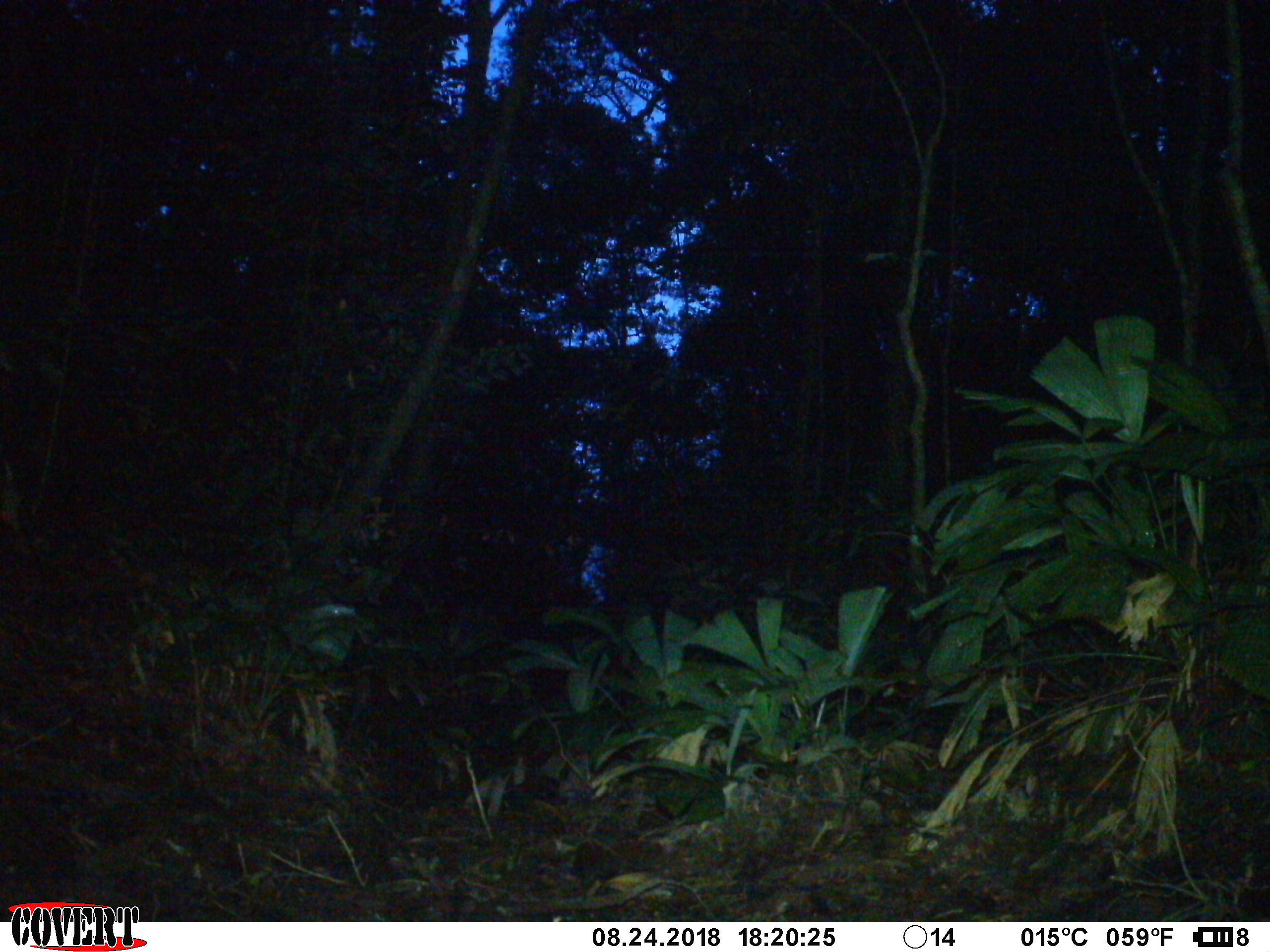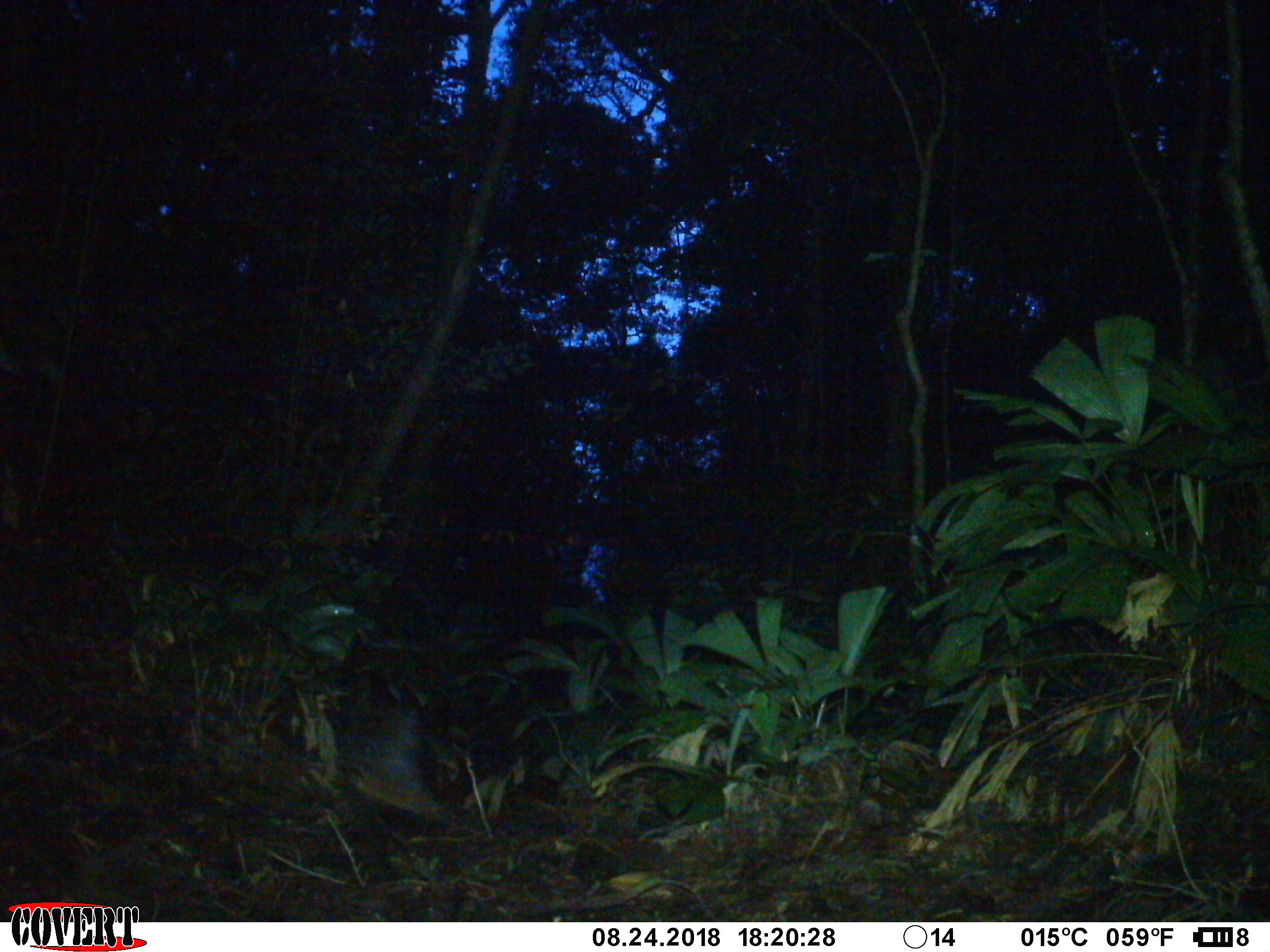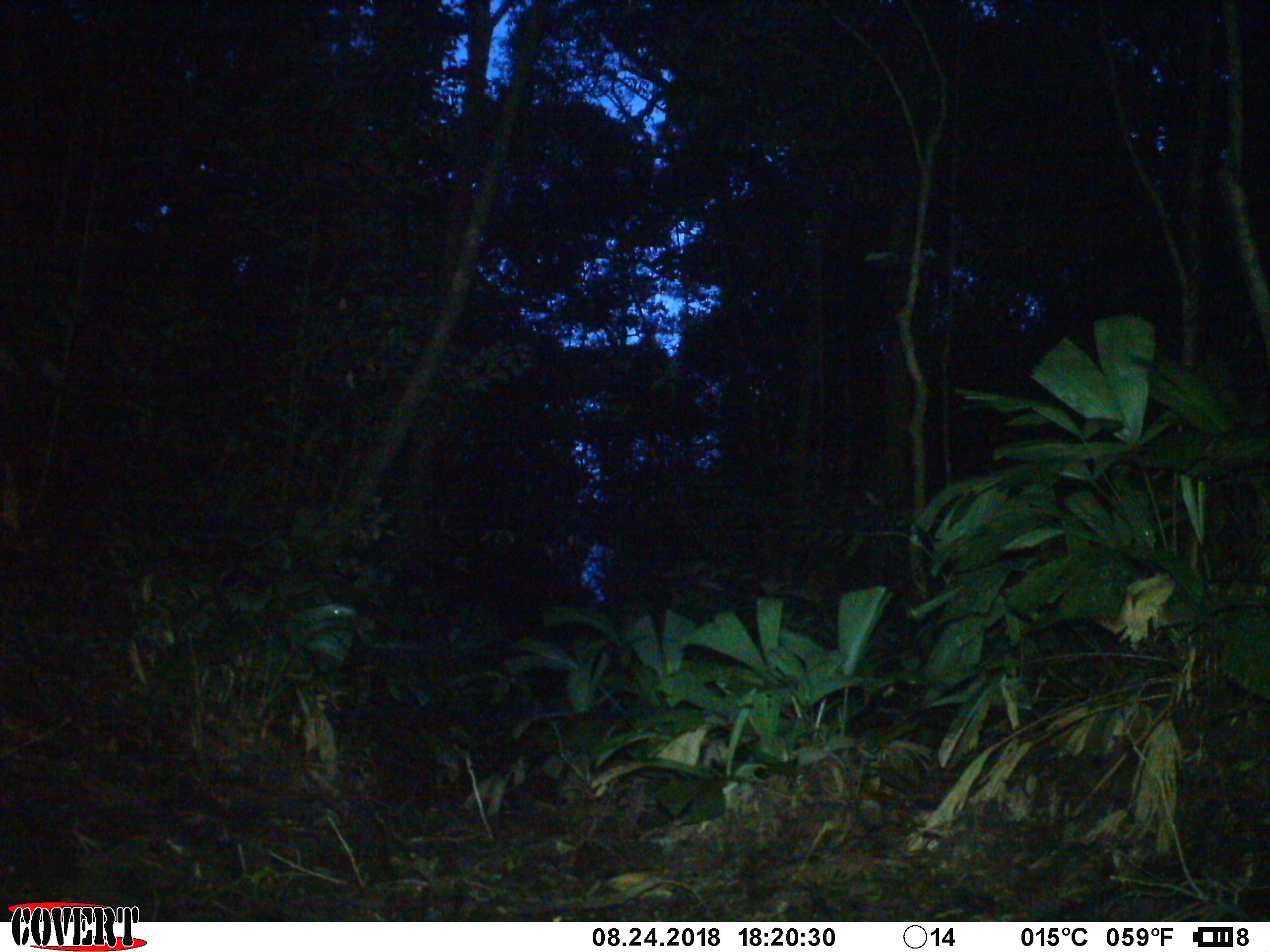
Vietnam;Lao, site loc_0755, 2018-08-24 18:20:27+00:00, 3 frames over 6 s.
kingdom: Animalia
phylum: Chordata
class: Aves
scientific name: Aves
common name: bird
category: unidentified bird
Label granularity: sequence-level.